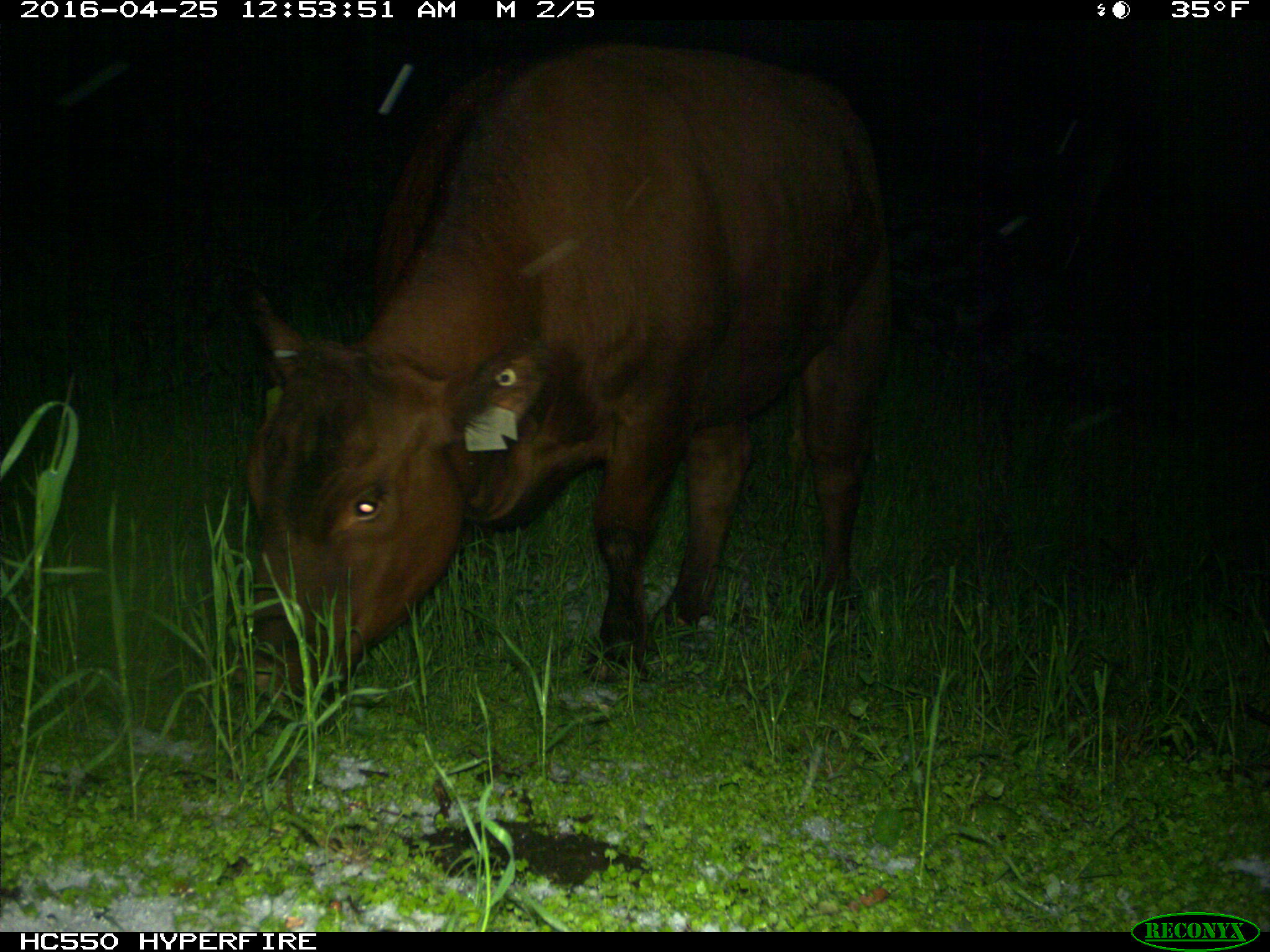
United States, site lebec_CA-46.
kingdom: Animalia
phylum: Chordata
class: Mammalia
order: Artiodactyla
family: Bovidae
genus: Bos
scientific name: Bos taurus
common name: domestic cow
Bos taurus (domestic cow).